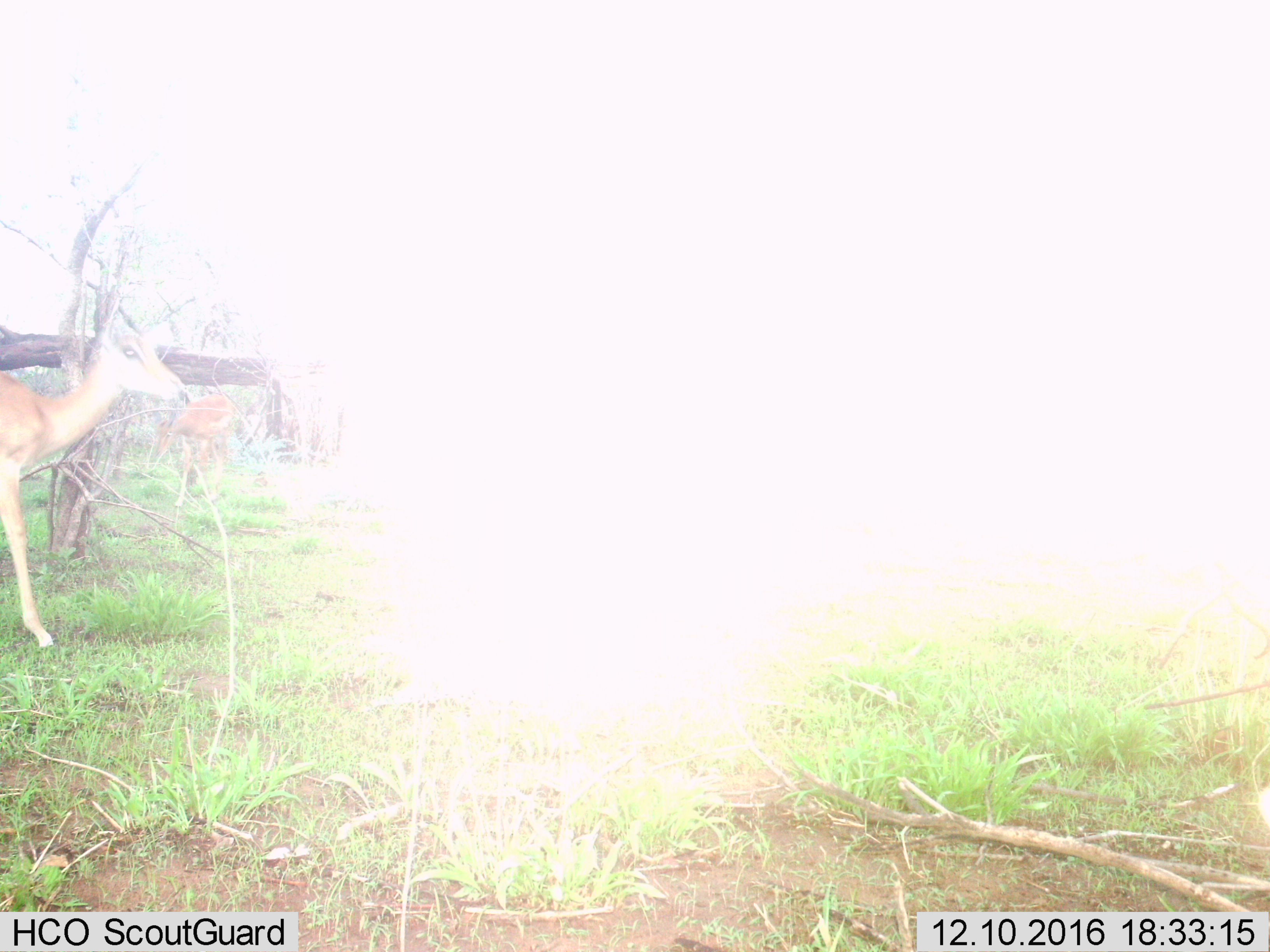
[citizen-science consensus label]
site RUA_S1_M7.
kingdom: Animalia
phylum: Chordata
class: Mammalia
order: Artiodactyla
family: Bovidae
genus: Aepyceros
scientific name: Aepyceros melampus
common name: impala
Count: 2.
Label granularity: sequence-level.